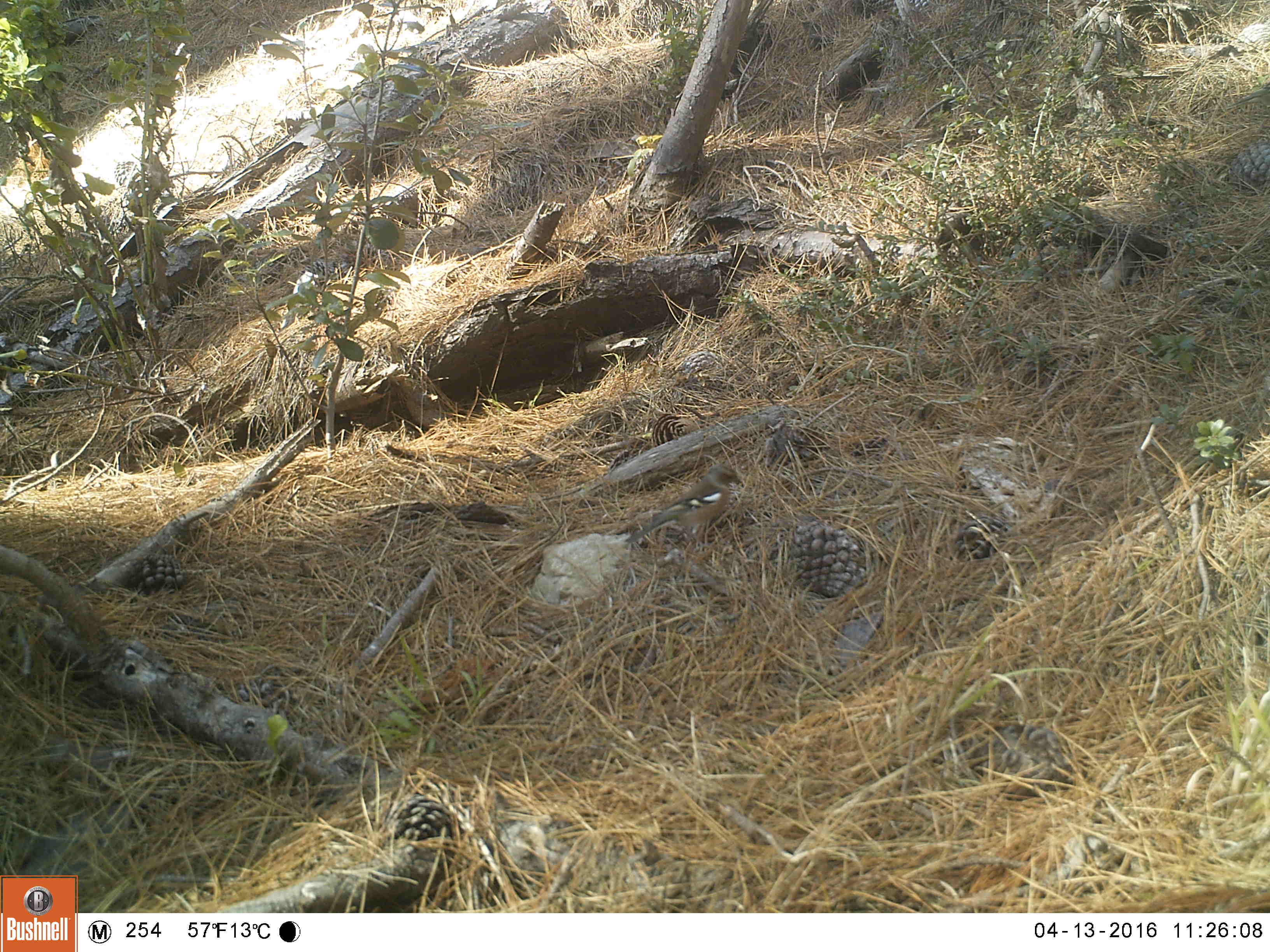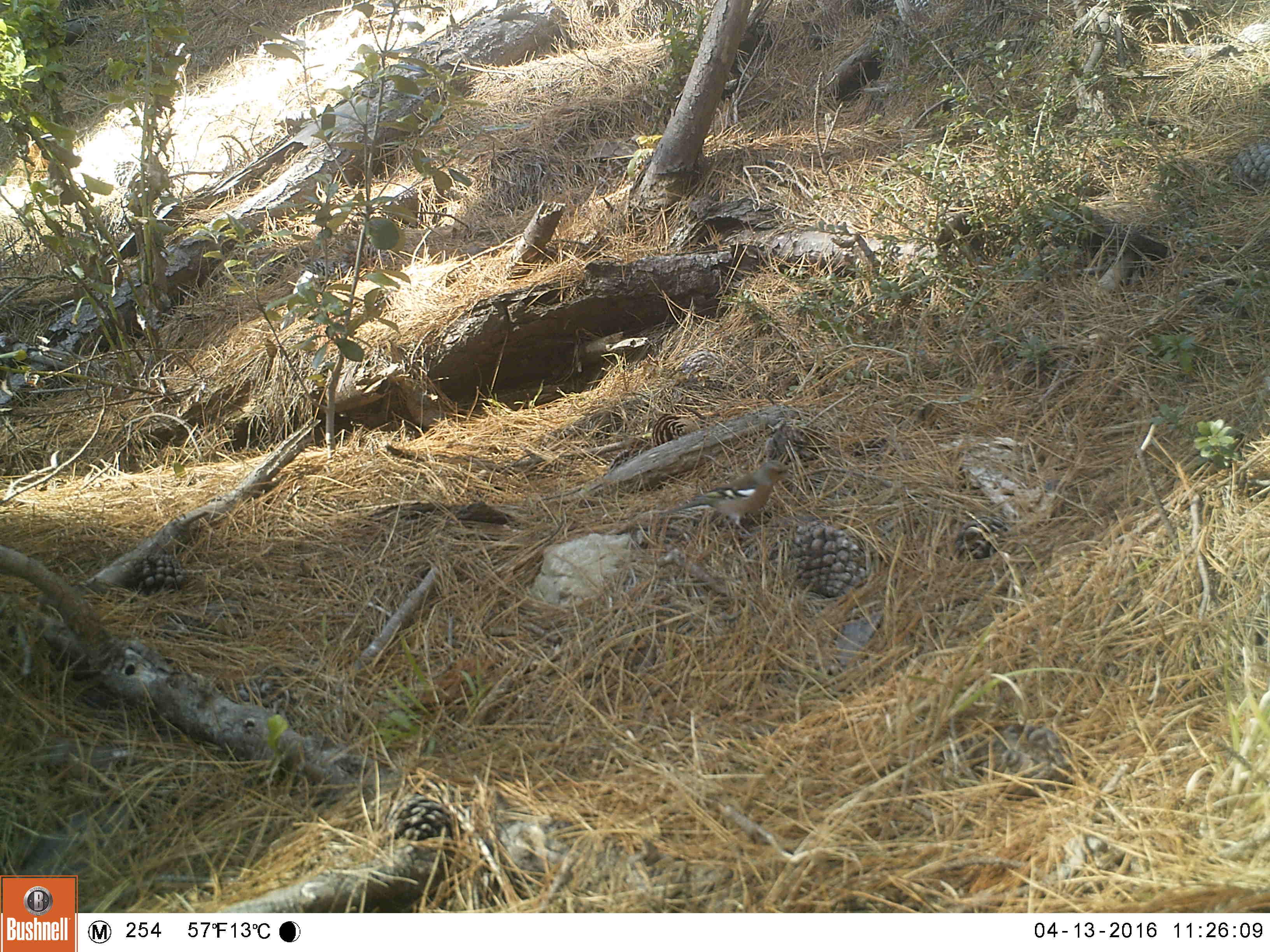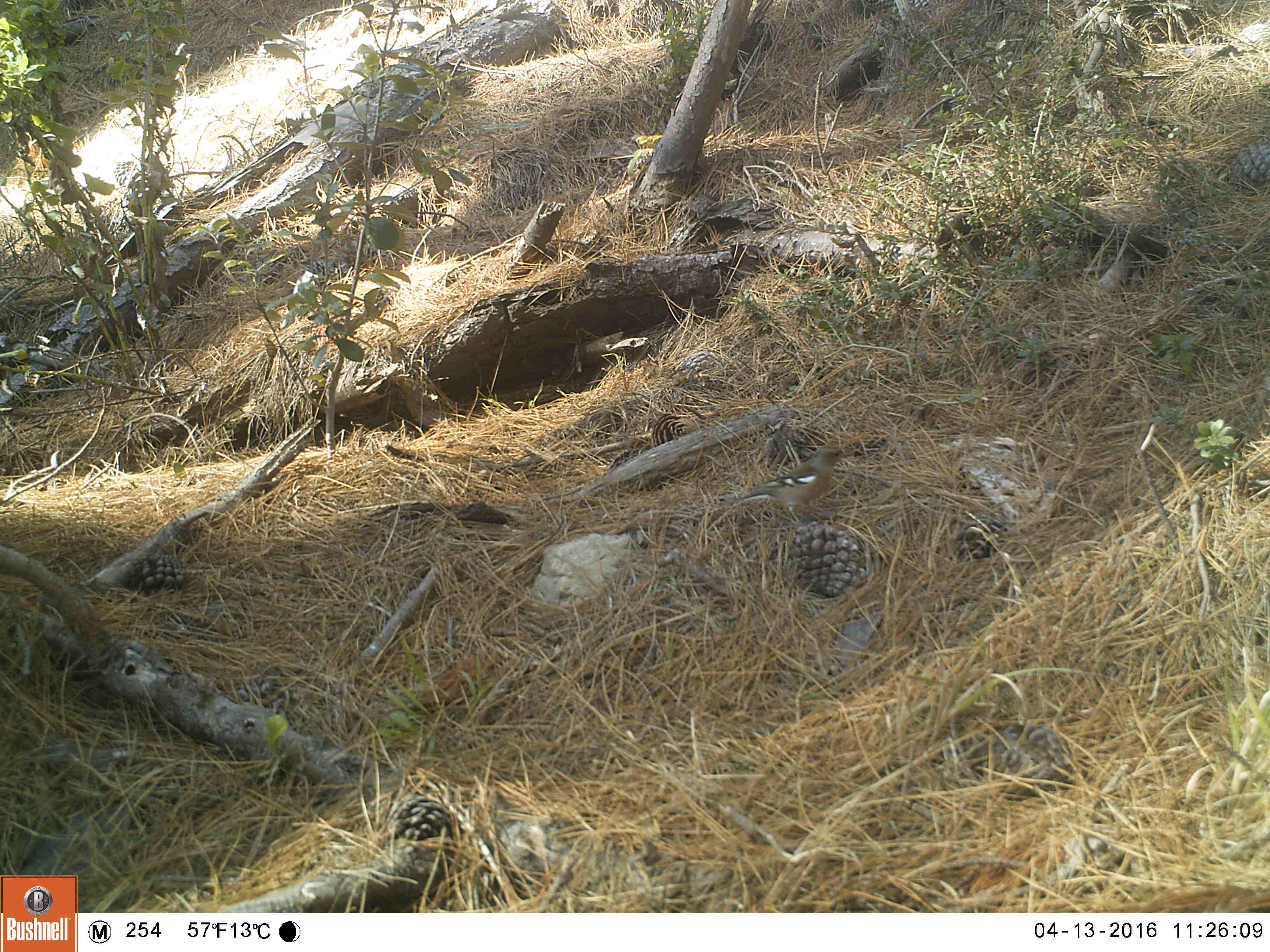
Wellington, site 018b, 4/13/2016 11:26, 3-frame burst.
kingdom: Animalia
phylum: Chordata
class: Aves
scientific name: Aves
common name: bird